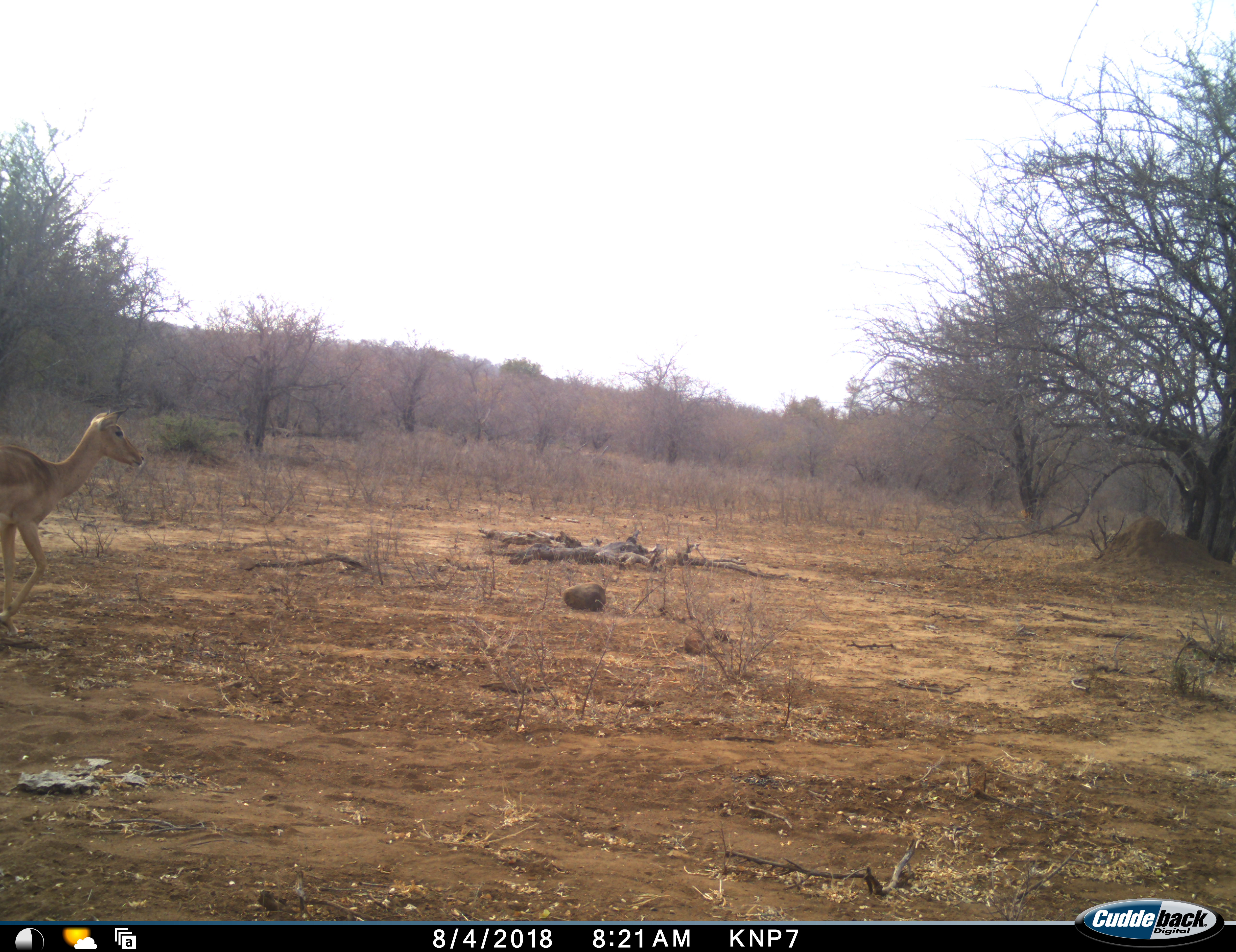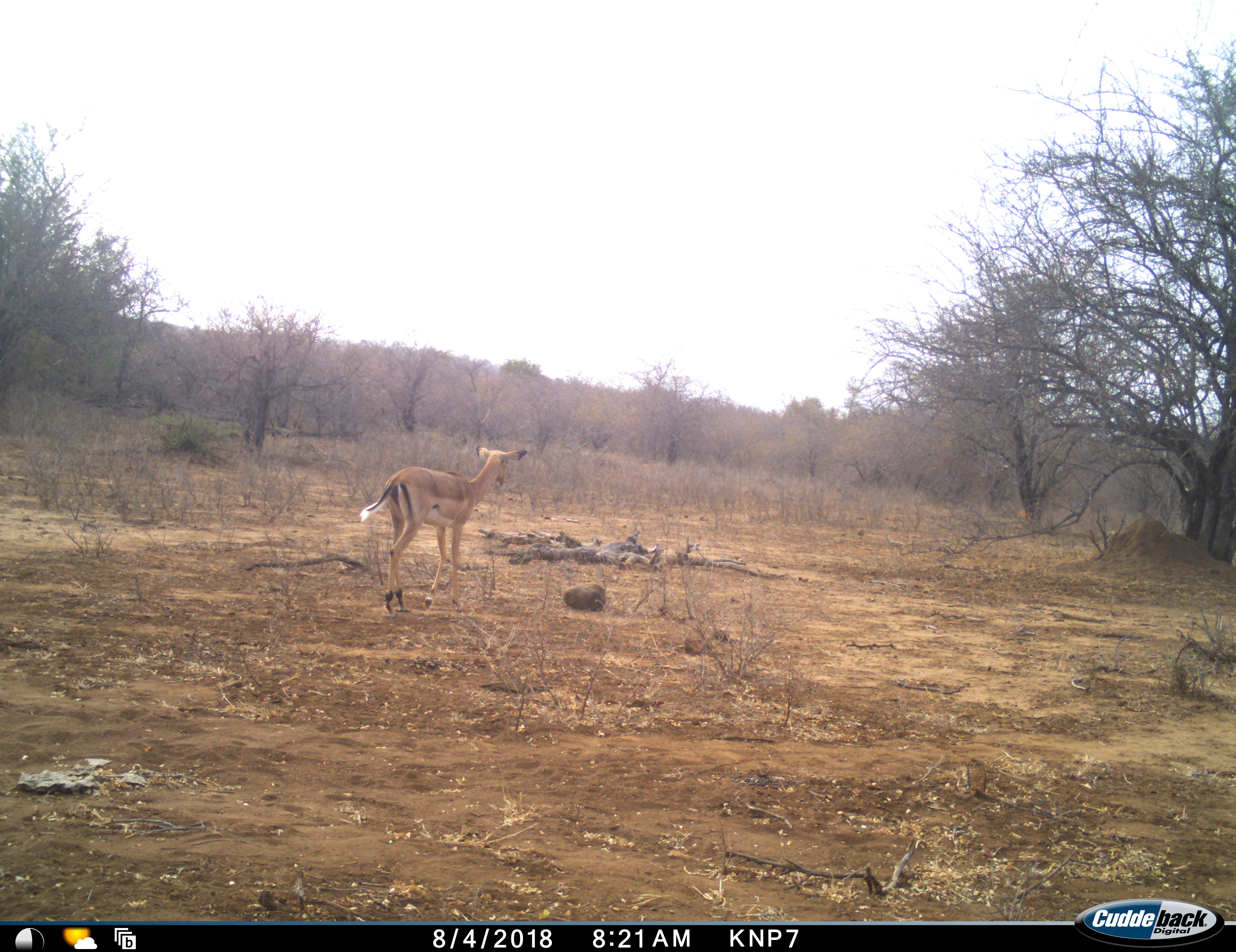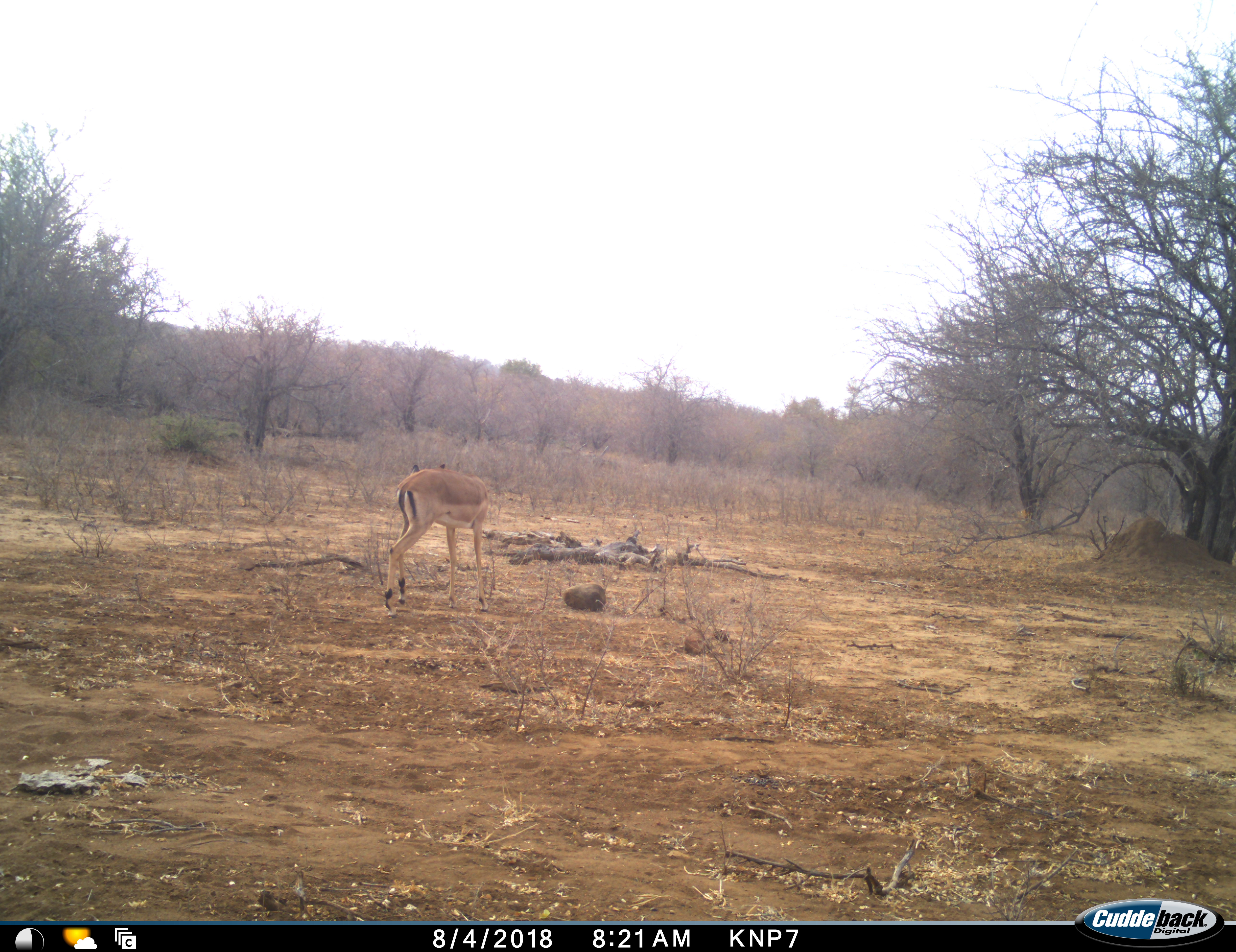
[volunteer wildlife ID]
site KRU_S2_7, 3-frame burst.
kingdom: Animalia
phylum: Chordata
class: Mammalia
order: Artiodactyla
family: Bovidae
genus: Aepyceros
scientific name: Aepyceros melampus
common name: impala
Impala (Aepyceros melampus), count 1. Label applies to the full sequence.